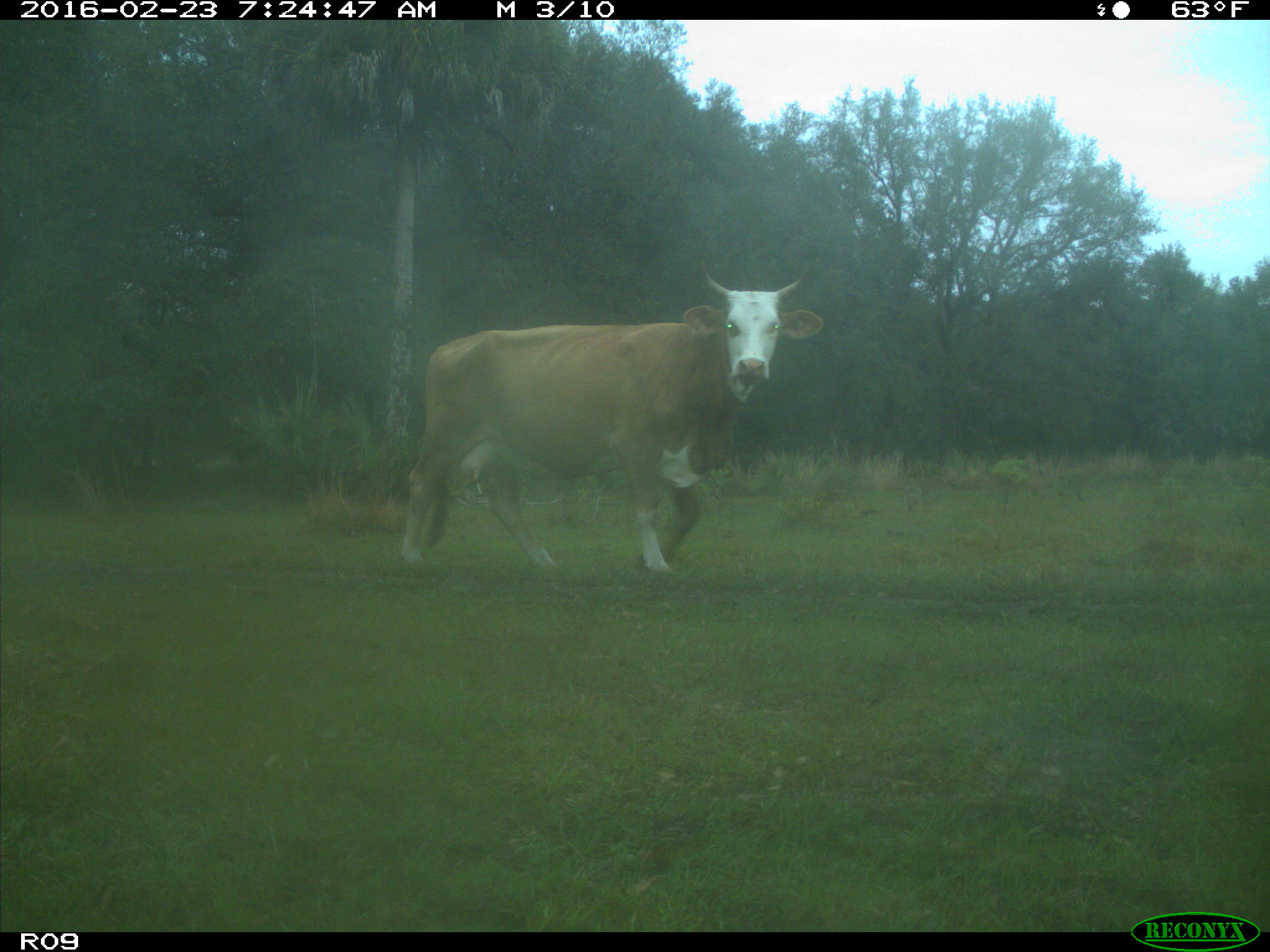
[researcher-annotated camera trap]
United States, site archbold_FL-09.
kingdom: Animalia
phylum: Chordata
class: Mammalia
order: Artiodactyla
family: Bovidae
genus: Bos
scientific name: Bos taurus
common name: domestic cow